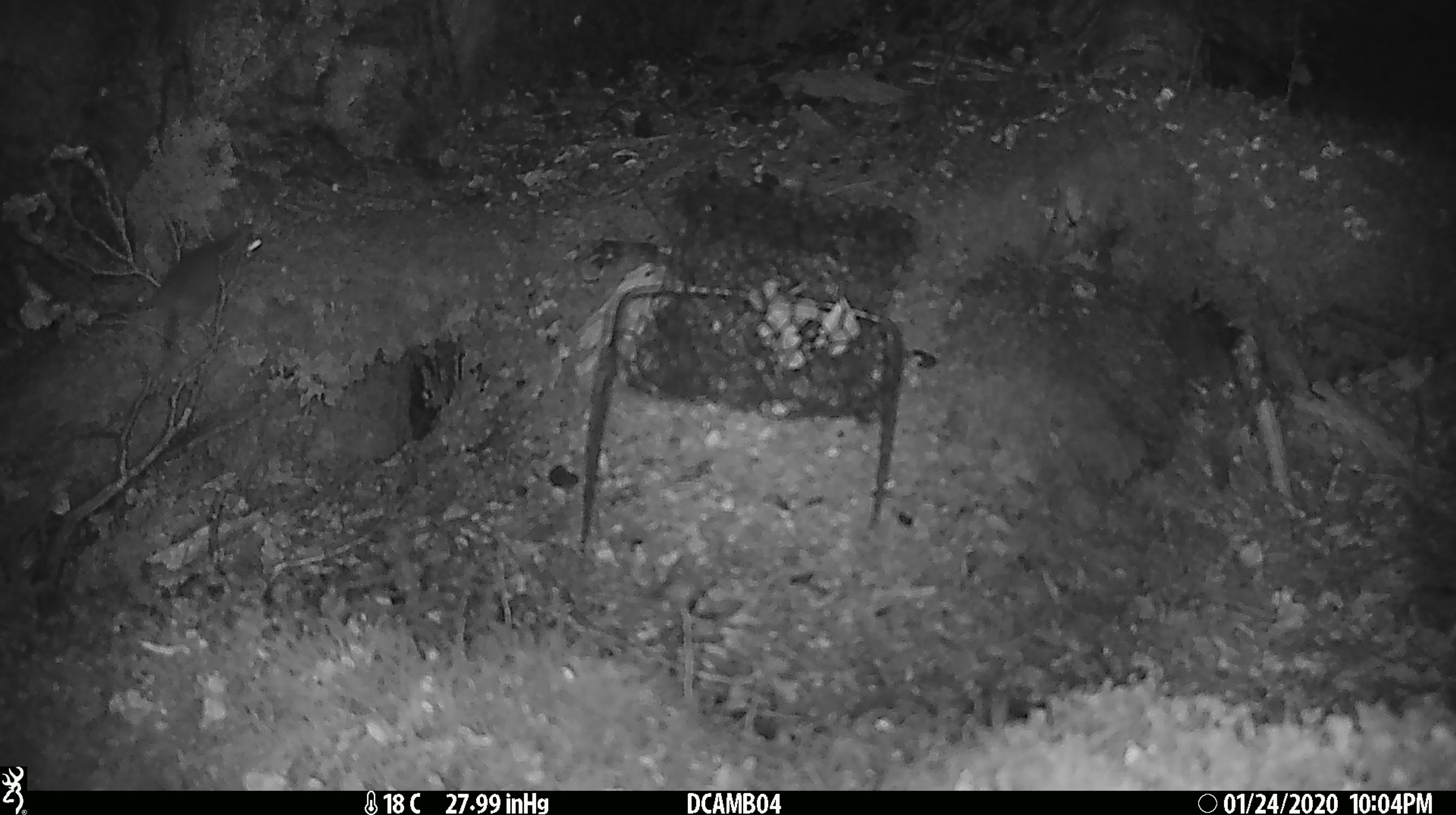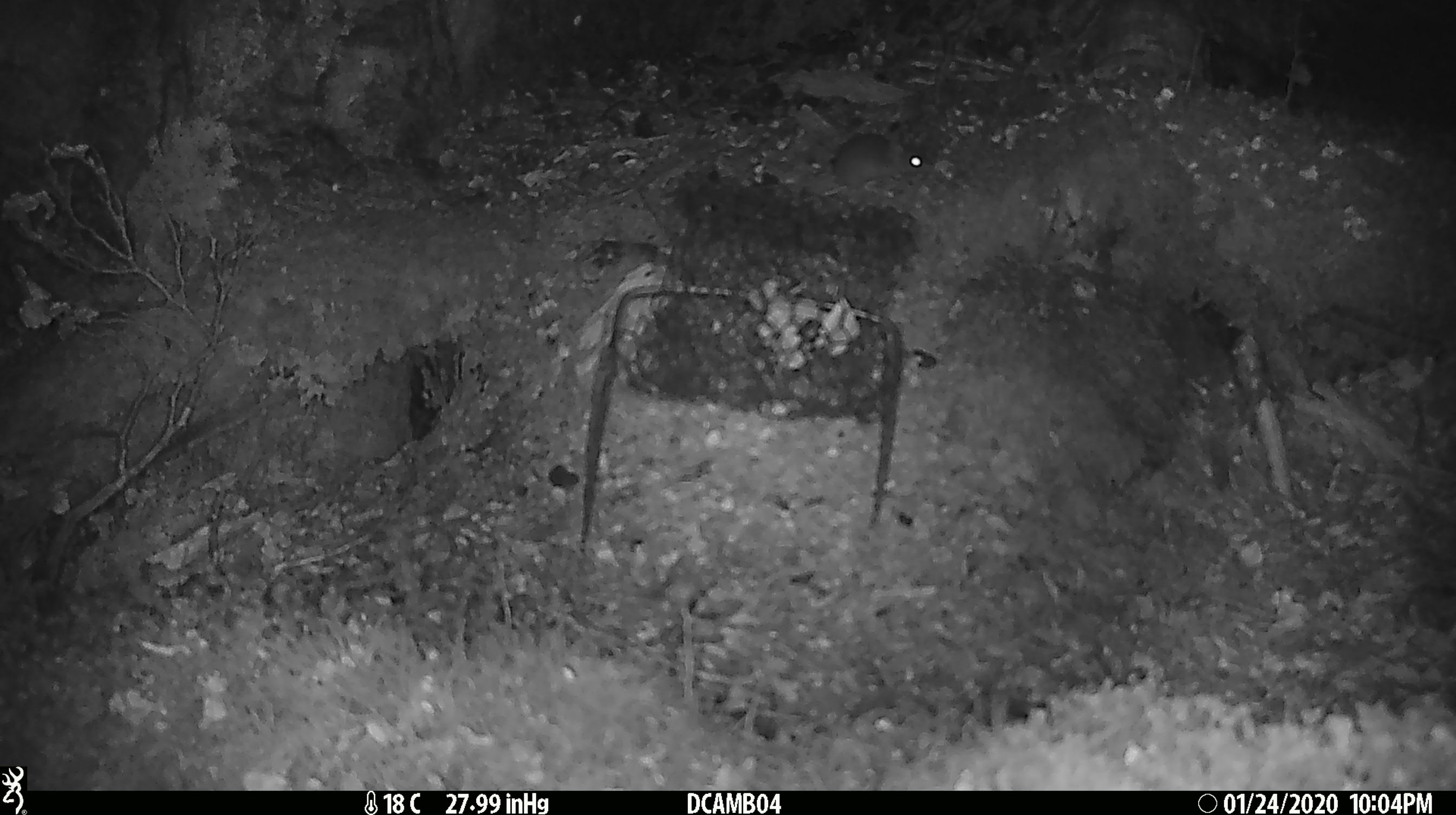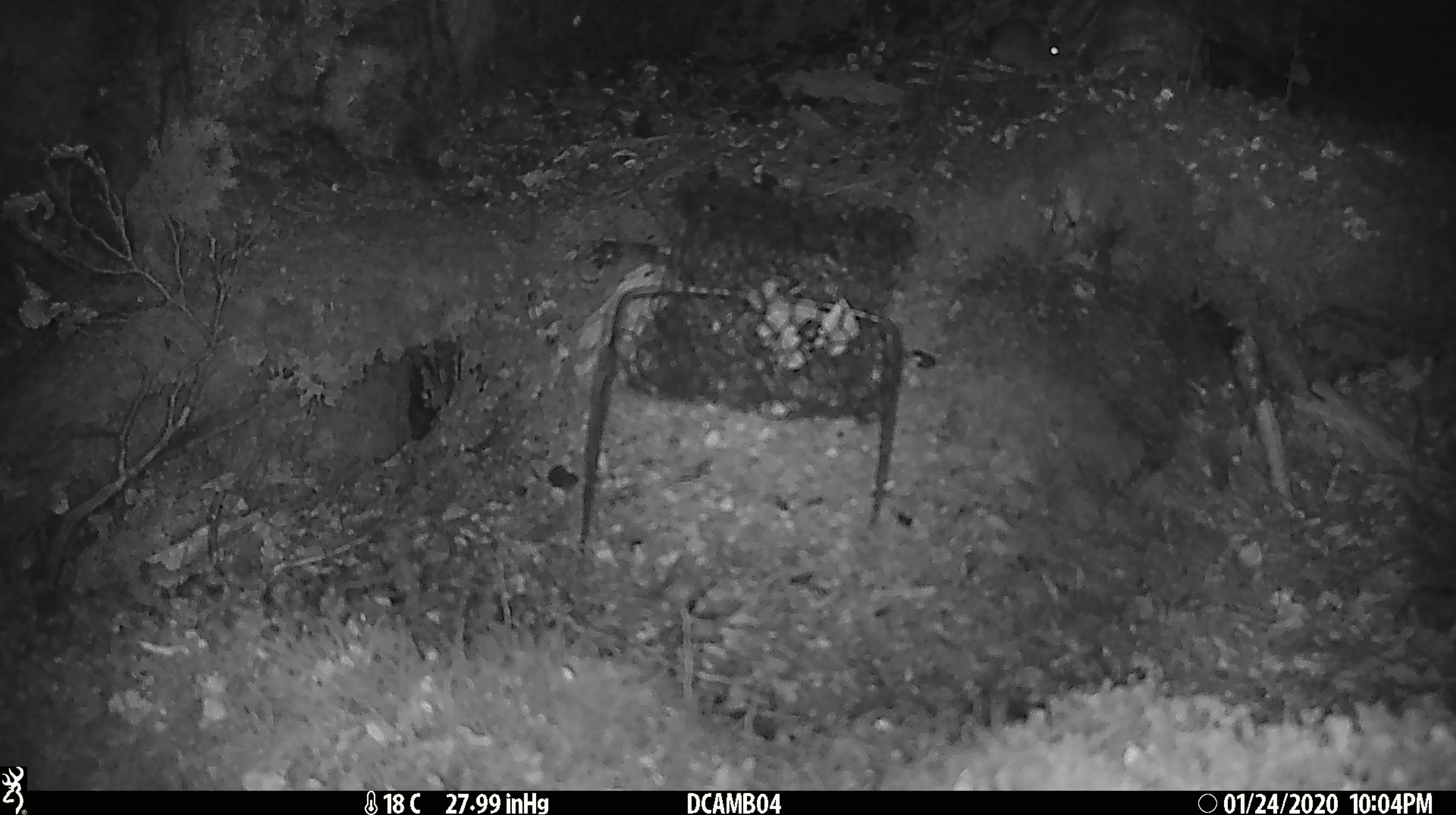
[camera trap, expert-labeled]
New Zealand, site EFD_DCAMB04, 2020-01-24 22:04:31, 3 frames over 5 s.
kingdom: Animalia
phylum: Chordata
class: Mammalia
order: Rodentia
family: Muridae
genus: Mus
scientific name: Mus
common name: mouse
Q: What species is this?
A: Mouse (Mus).